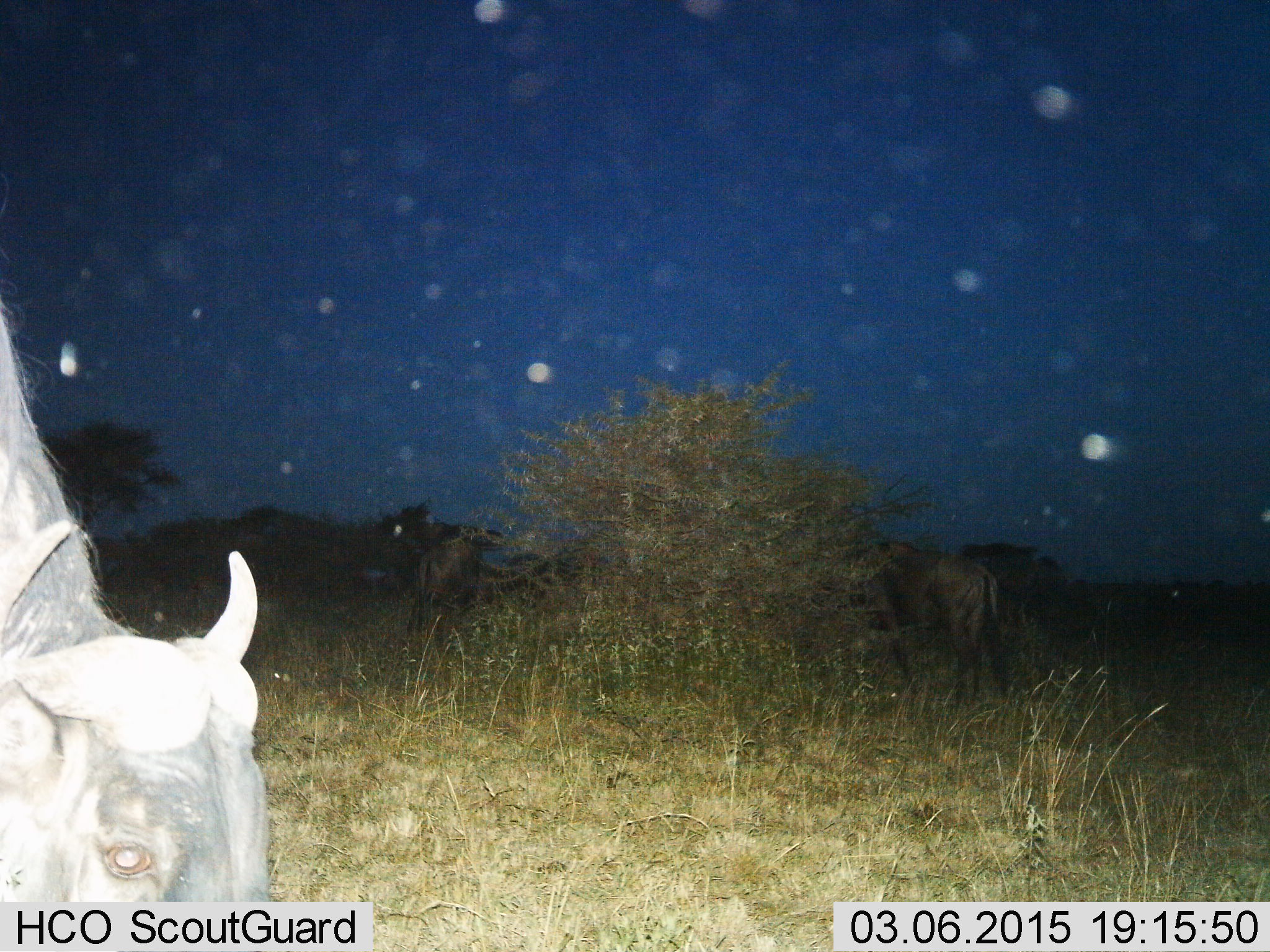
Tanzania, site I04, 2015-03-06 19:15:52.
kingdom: Animalia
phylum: Chordata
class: Mammalia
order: Artiodactyla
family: Bovidae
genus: Connochaetes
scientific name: Connochaetes taurinus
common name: blue wildebeest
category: wildebeest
Wildebeest (blue wildebeest) (Connochaetes taurinus), count 3. Behavior (volunteer vote fractions): standing 67%, resting 0%, moving 17%, interacting 0%. Young present (vote fraction): 0%. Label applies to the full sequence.